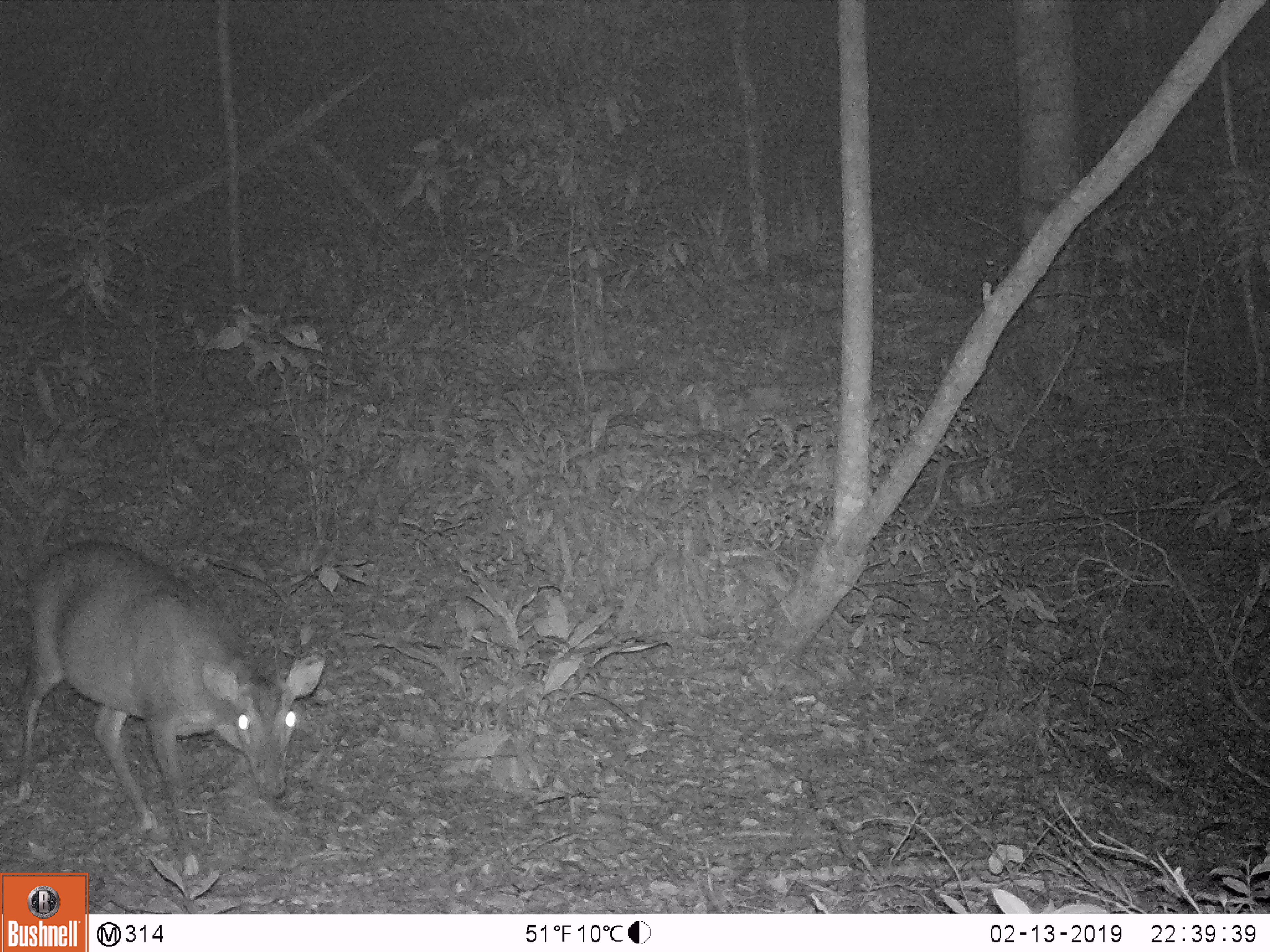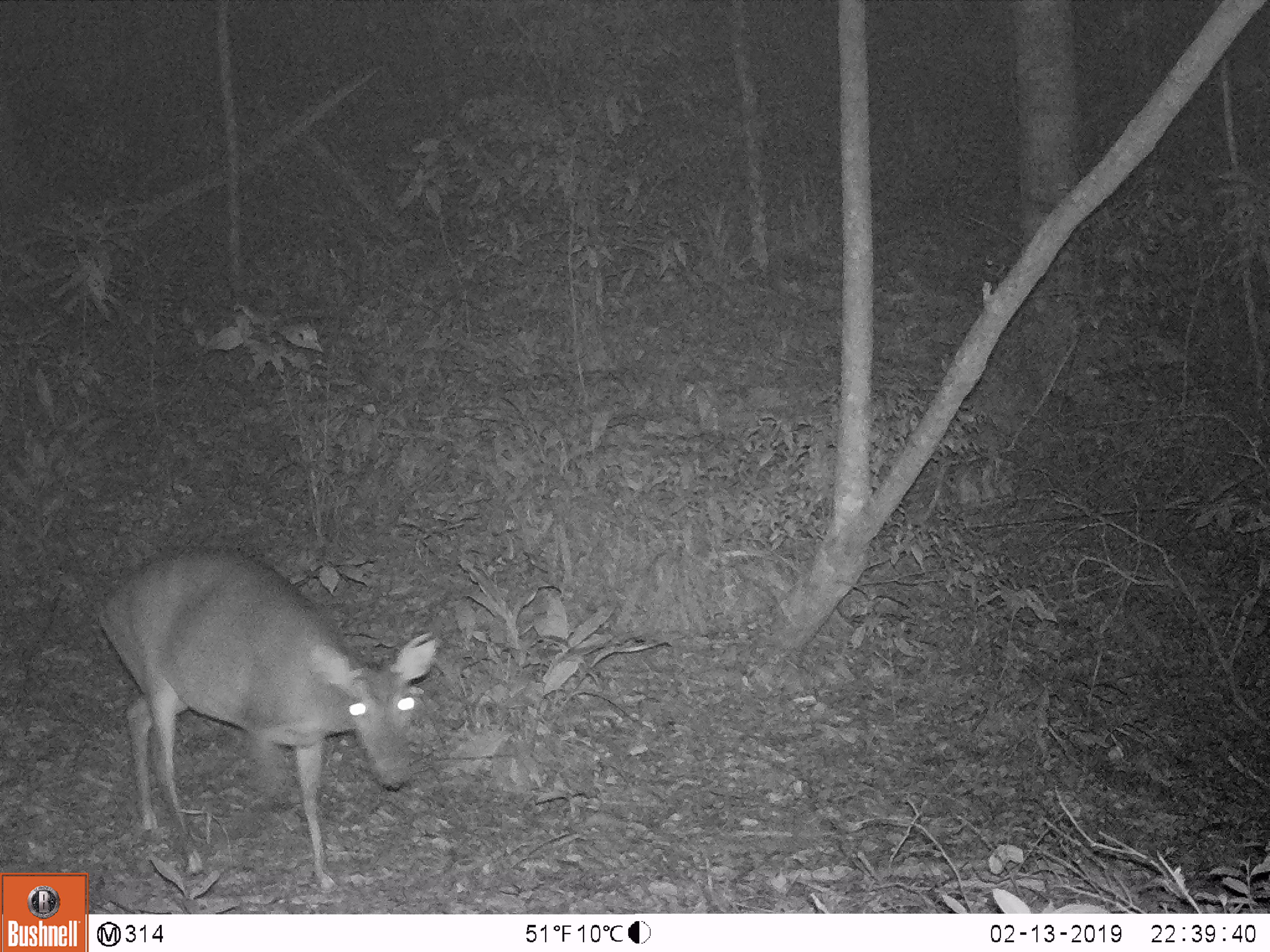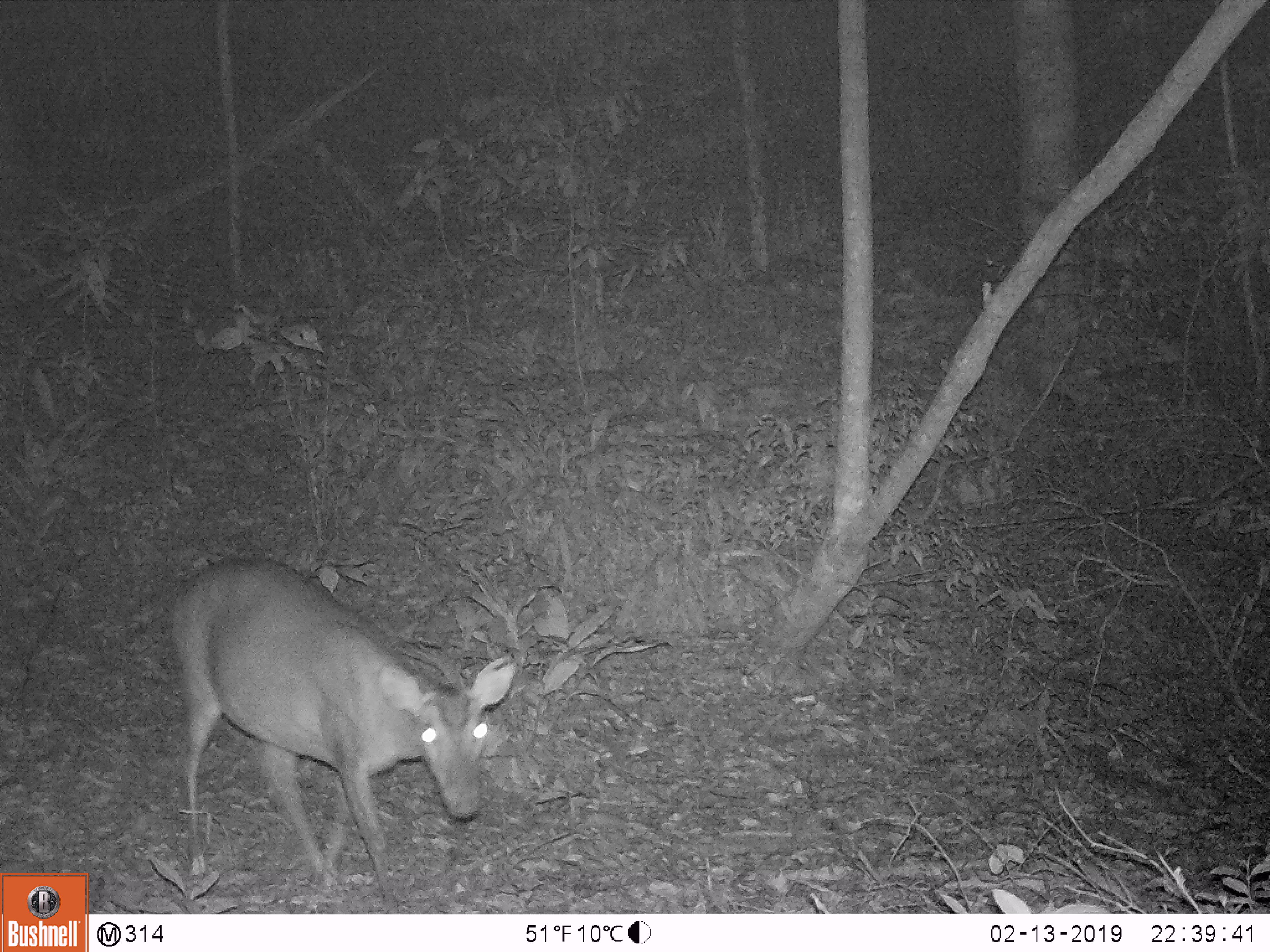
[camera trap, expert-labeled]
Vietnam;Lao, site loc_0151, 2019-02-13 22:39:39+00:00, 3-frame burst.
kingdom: Animalia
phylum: Chordata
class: Mammalia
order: Artiodactyla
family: Cervidae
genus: Muntiacus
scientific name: Muntiacus vuquangensis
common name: large-antlered muntjac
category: large antlered muntjac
Large antlered muntjac (large-antlered muntjac) (Muntiacus vuquangensis). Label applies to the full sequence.